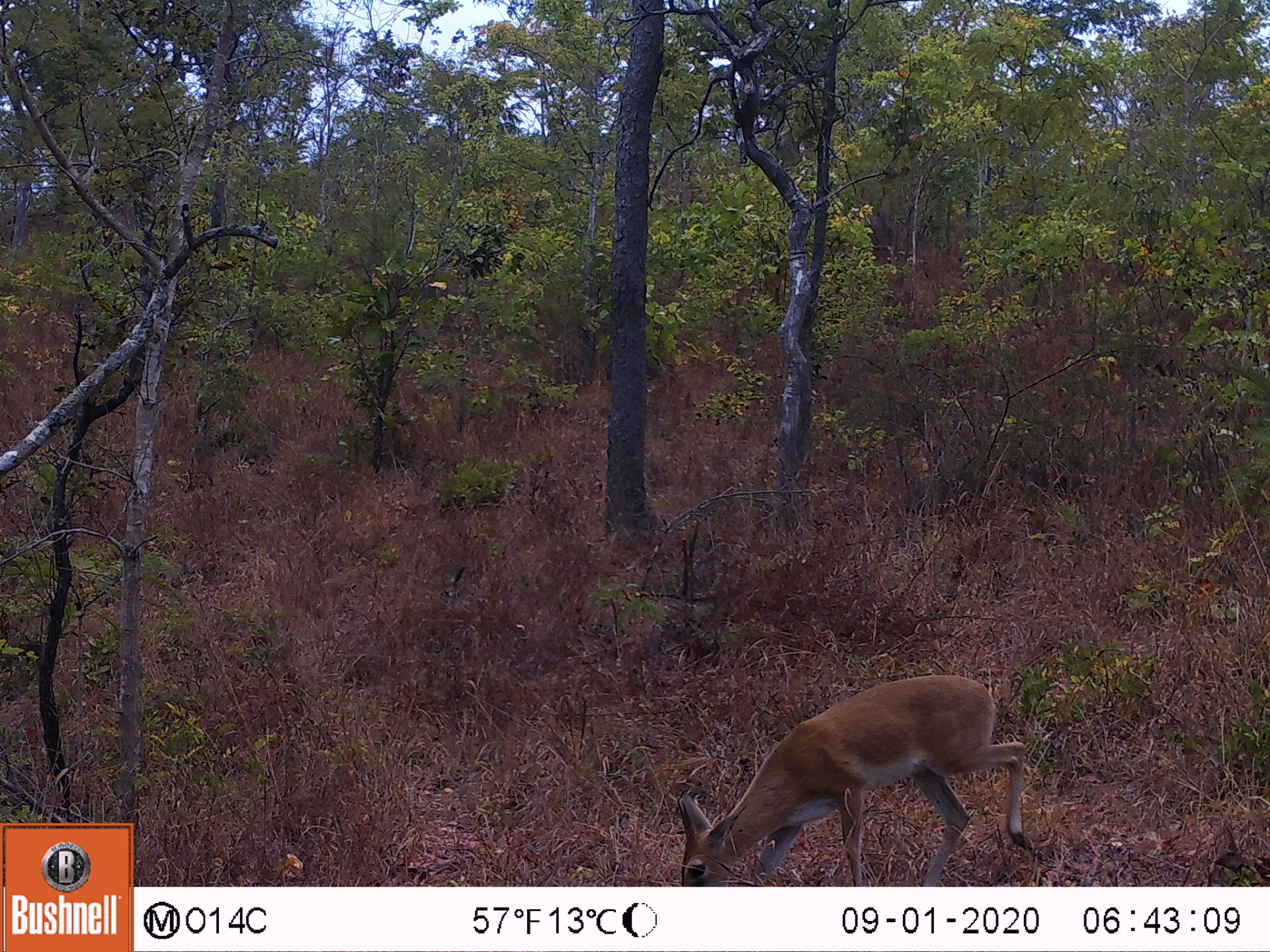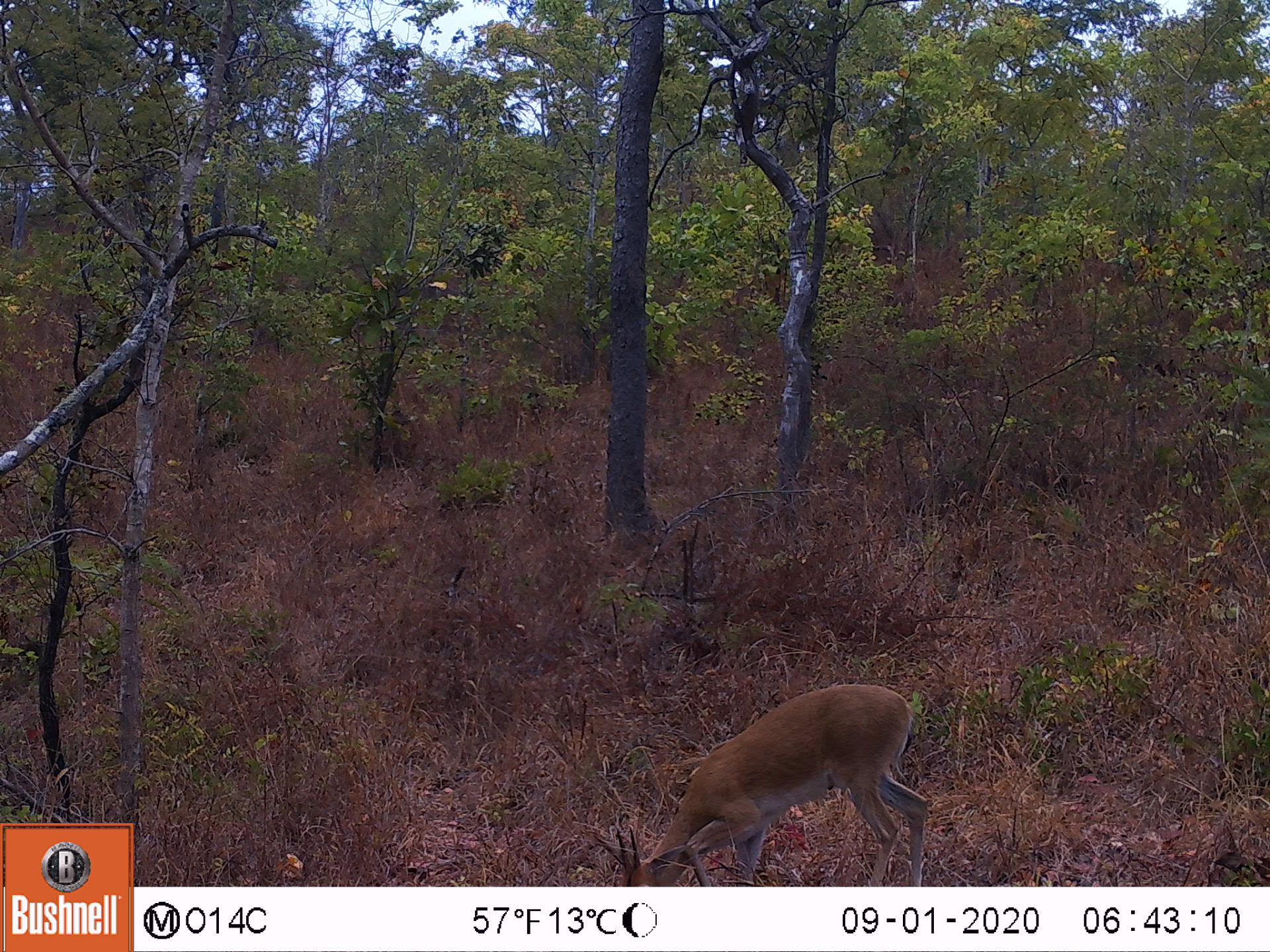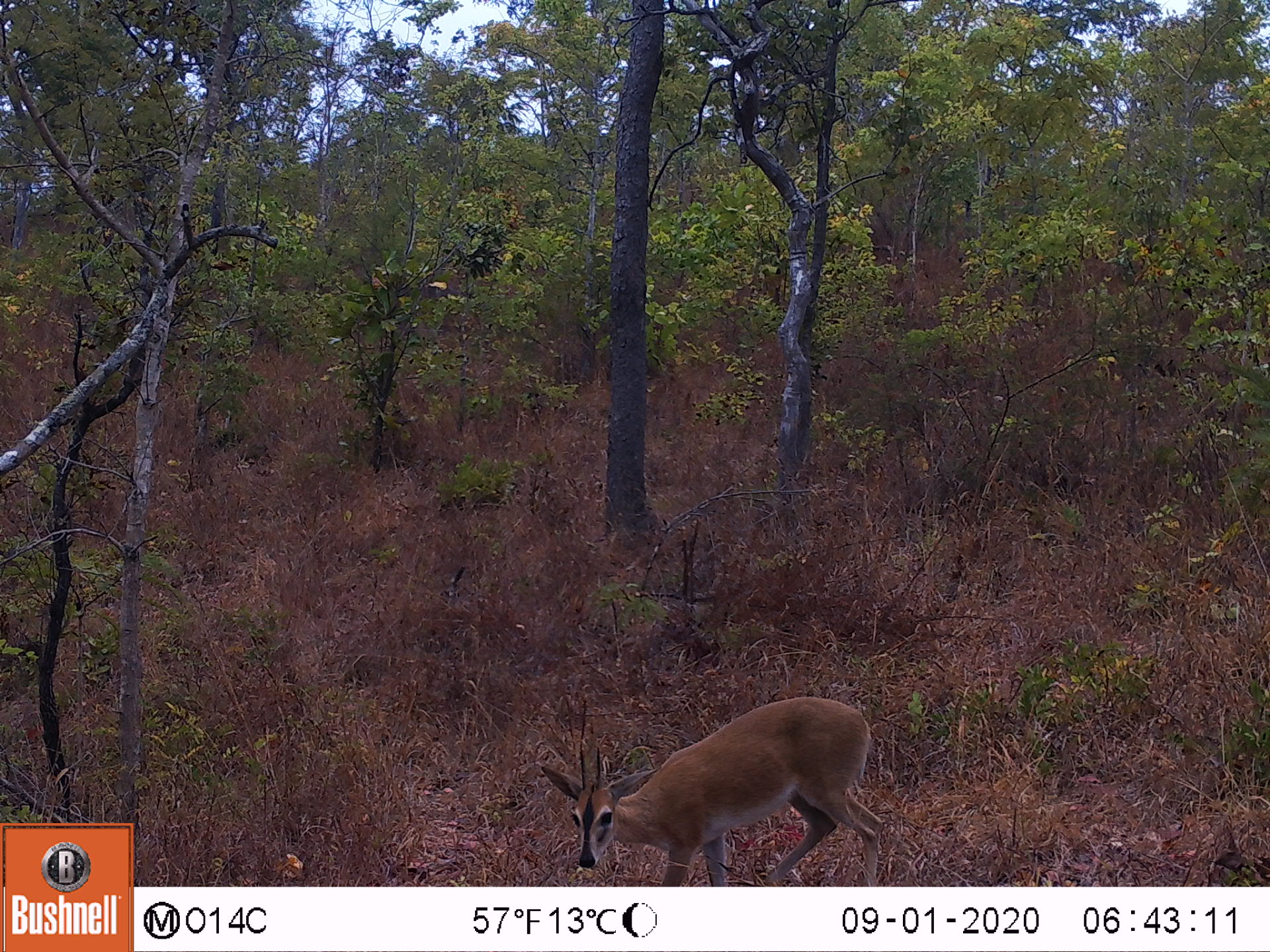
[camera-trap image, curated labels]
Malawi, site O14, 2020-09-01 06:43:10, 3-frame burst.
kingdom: Animalia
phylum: Chordata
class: Mammalia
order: Artiodactyla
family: Bovidae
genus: Sylvicapra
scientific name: Sylvicapra grimmia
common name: common duiker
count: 1